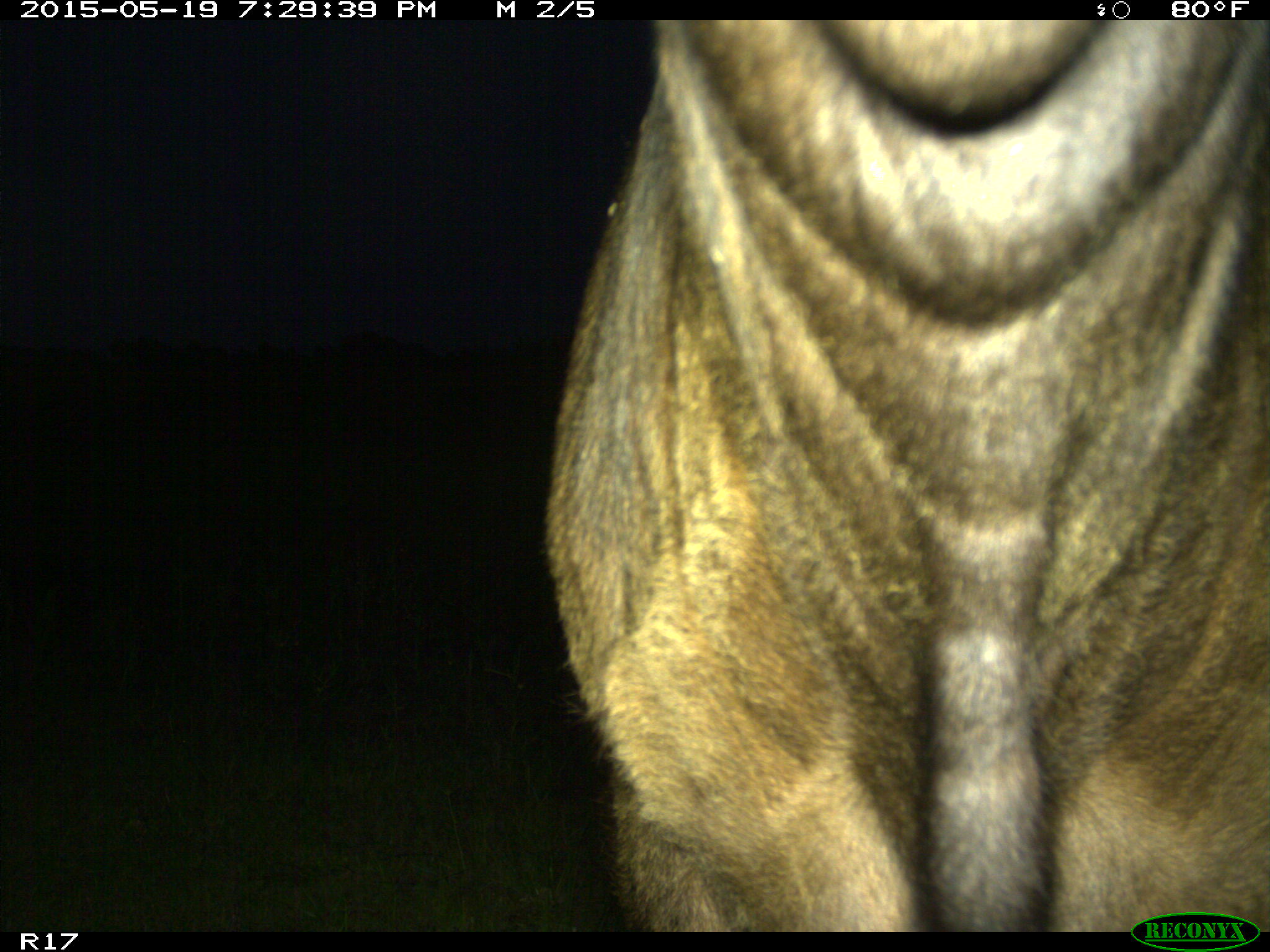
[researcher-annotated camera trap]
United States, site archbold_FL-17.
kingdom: Animalia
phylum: Chordata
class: Mammalia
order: Artiodactyla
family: Bovidae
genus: Bos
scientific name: Bos taurus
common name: domestic cow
Bos taurus (domestic cow).